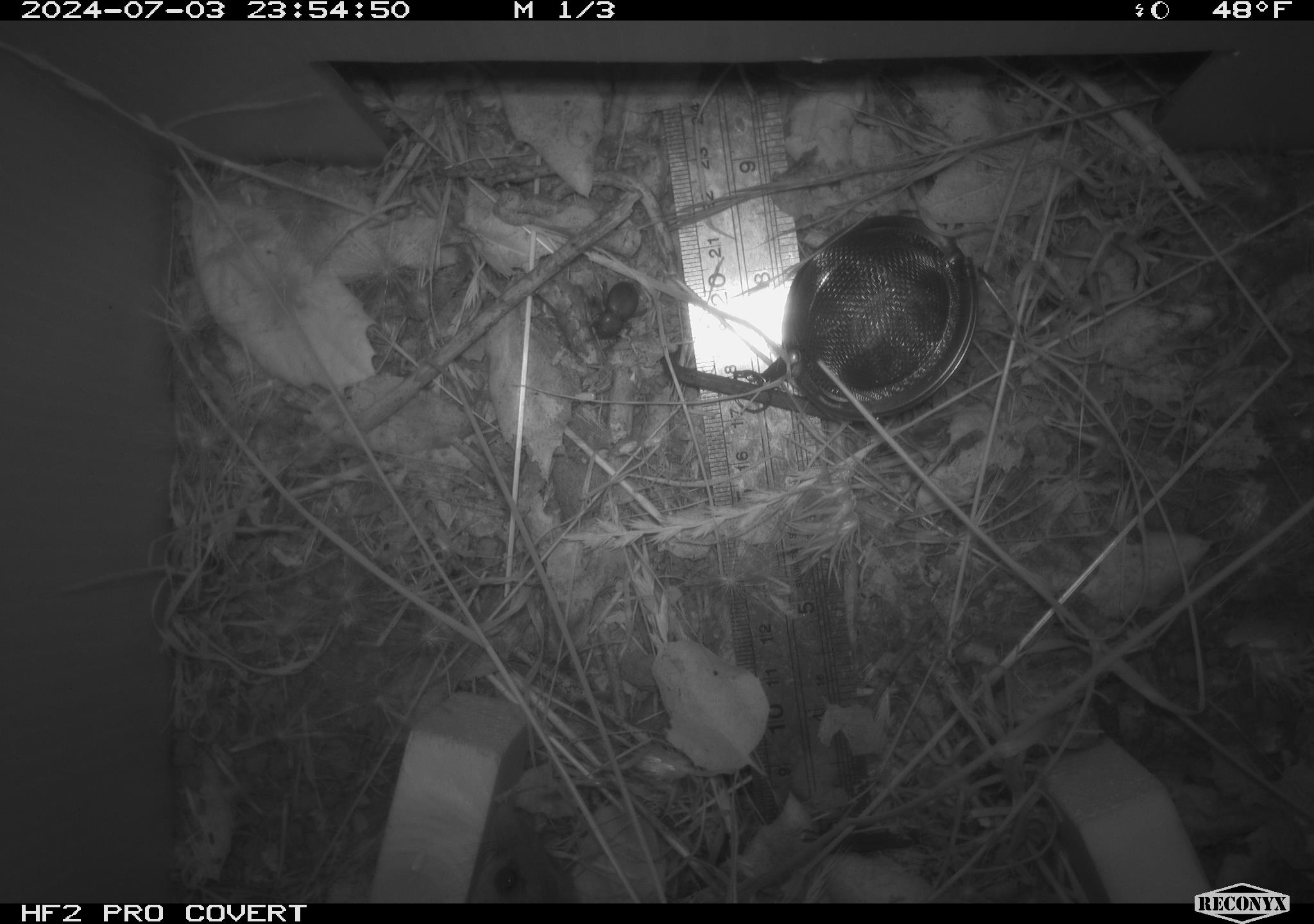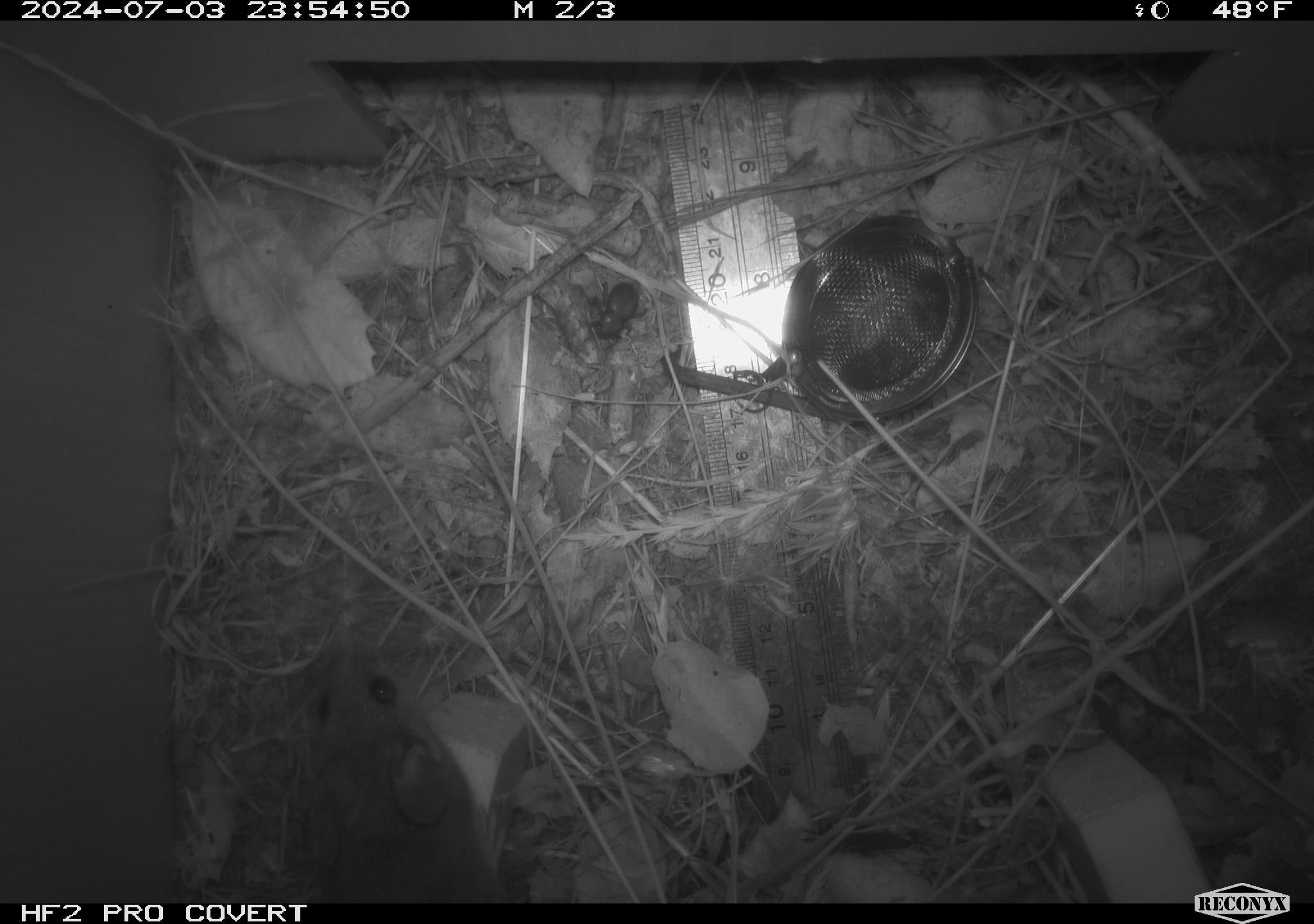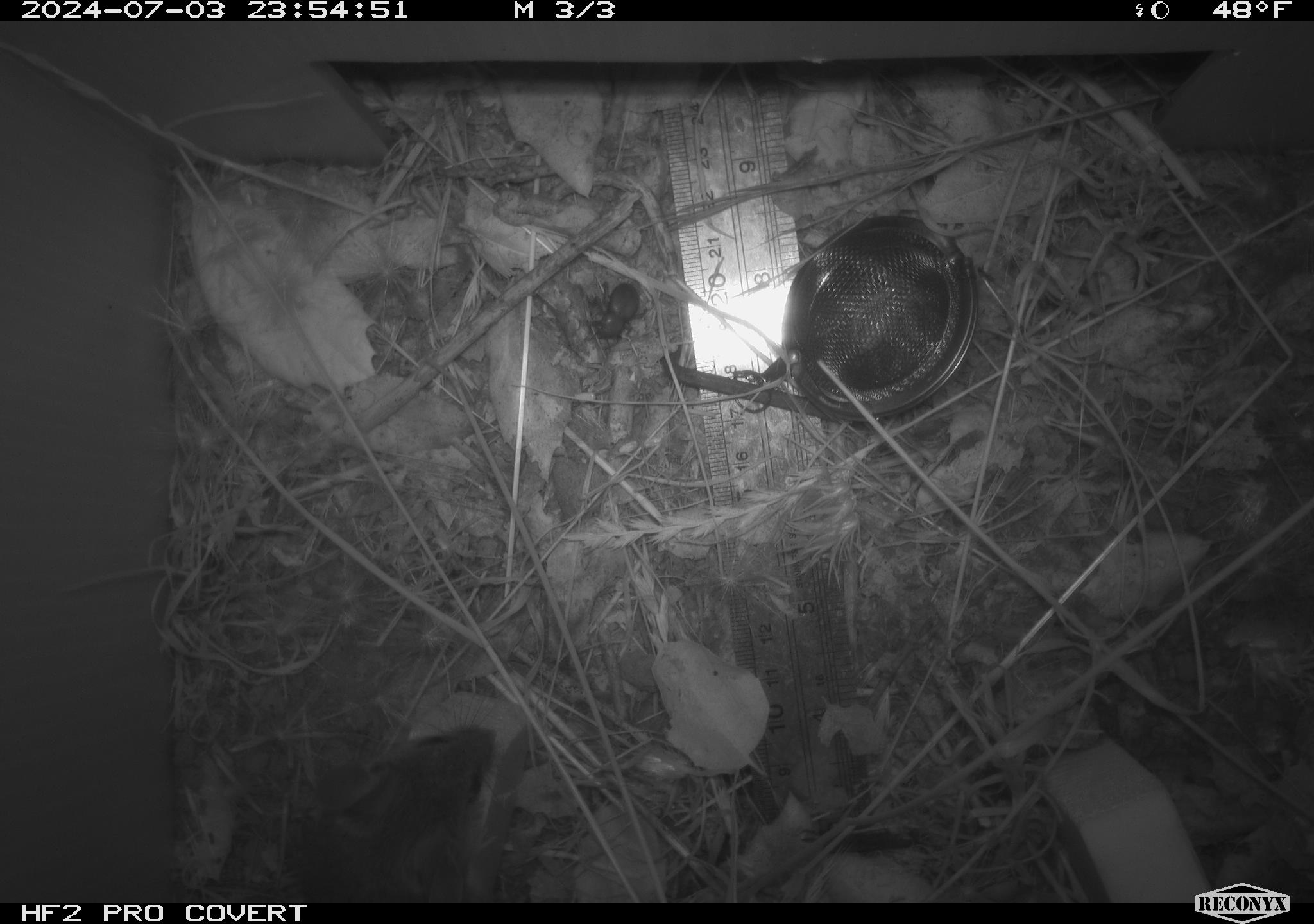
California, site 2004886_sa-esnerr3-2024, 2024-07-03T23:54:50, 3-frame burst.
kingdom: Animalia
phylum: Chordata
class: Mammalia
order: Rodentia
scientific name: Rodentia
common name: rodent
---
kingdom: Animalia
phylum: Arthropoda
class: Insecta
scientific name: Insecta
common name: insect